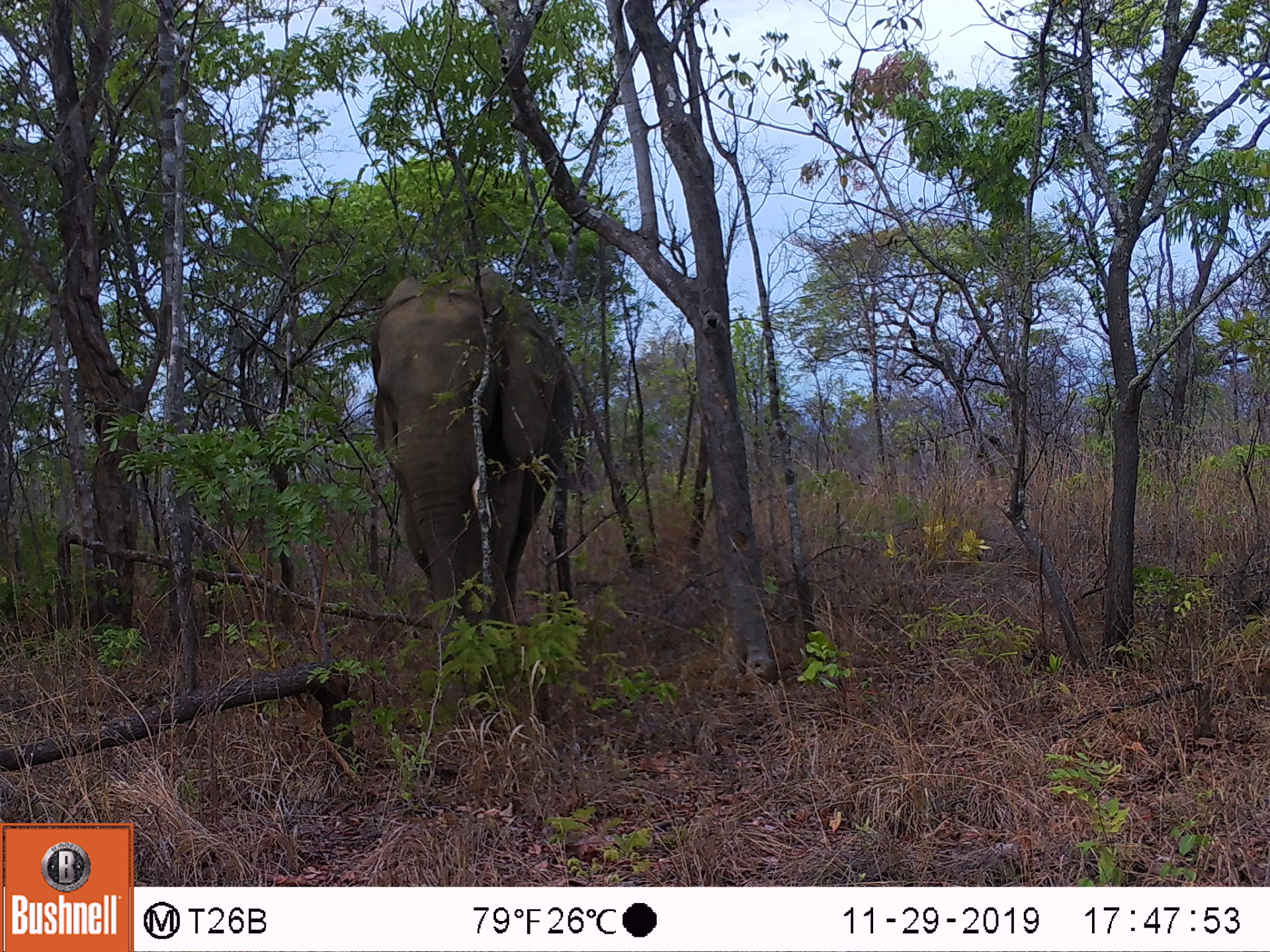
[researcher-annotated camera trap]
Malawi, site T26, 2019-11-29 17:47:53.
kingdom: Animalia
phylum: Chordata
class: Mammalia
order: Proboscidea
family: Elephantidae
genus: Loxodonta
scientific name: Loxodonta africana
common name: african savanna elephant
African savanna elephant (Loxodonta africana), count 1.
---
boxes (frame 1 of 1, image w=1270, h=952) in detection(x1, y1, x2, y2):
african savanna elephant: detection(347, 245, 601, 687)